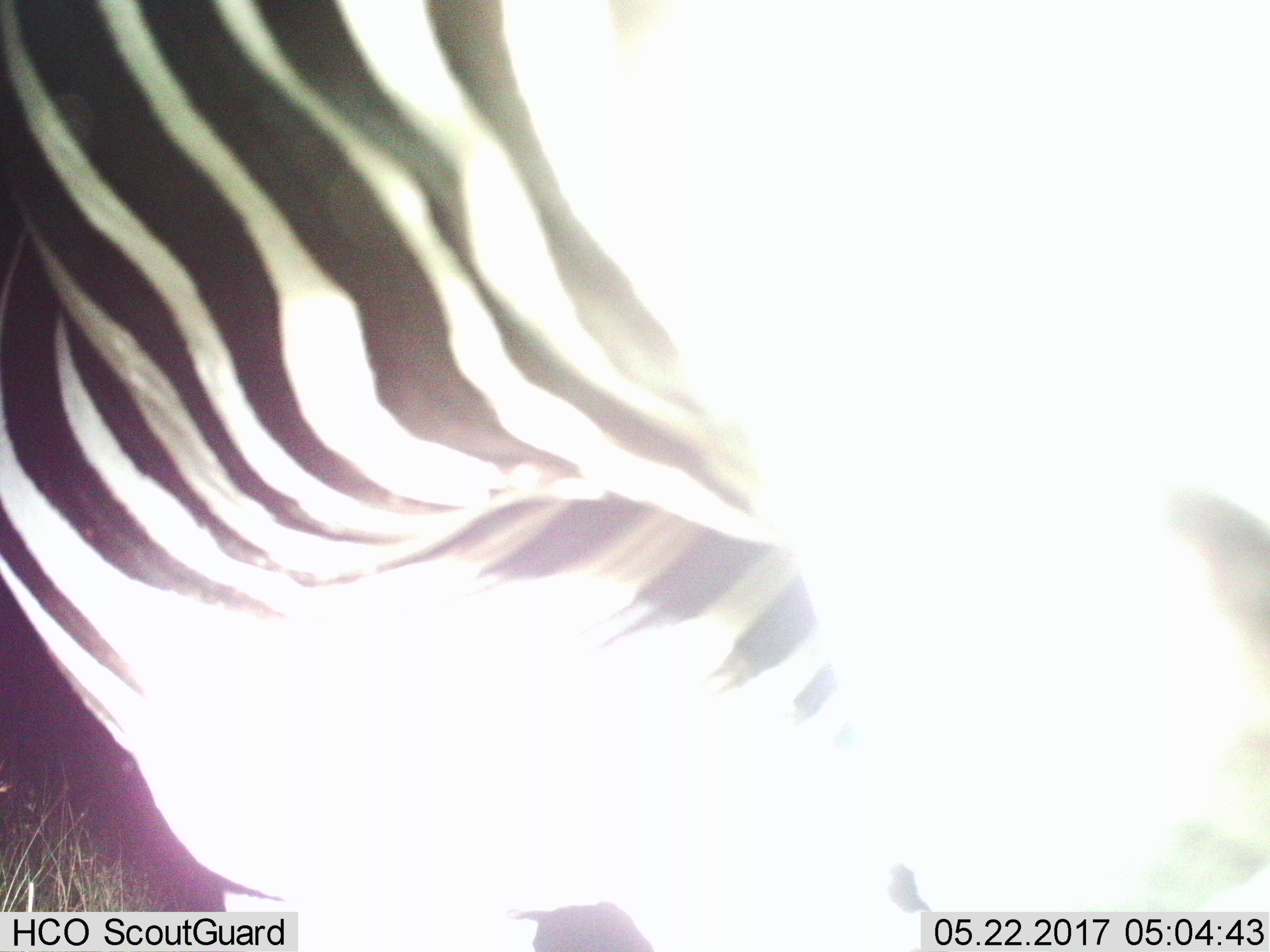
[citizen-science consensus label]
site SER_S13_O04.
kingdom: Animalia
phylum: Chordata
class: Mammalia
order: Perissodactyla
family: Equidae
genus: Equus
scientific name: Equus quagga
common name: plains zebra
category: zebraplains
Zebraplains (plains zebra) (Equus quagga), count 1. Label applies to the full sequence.